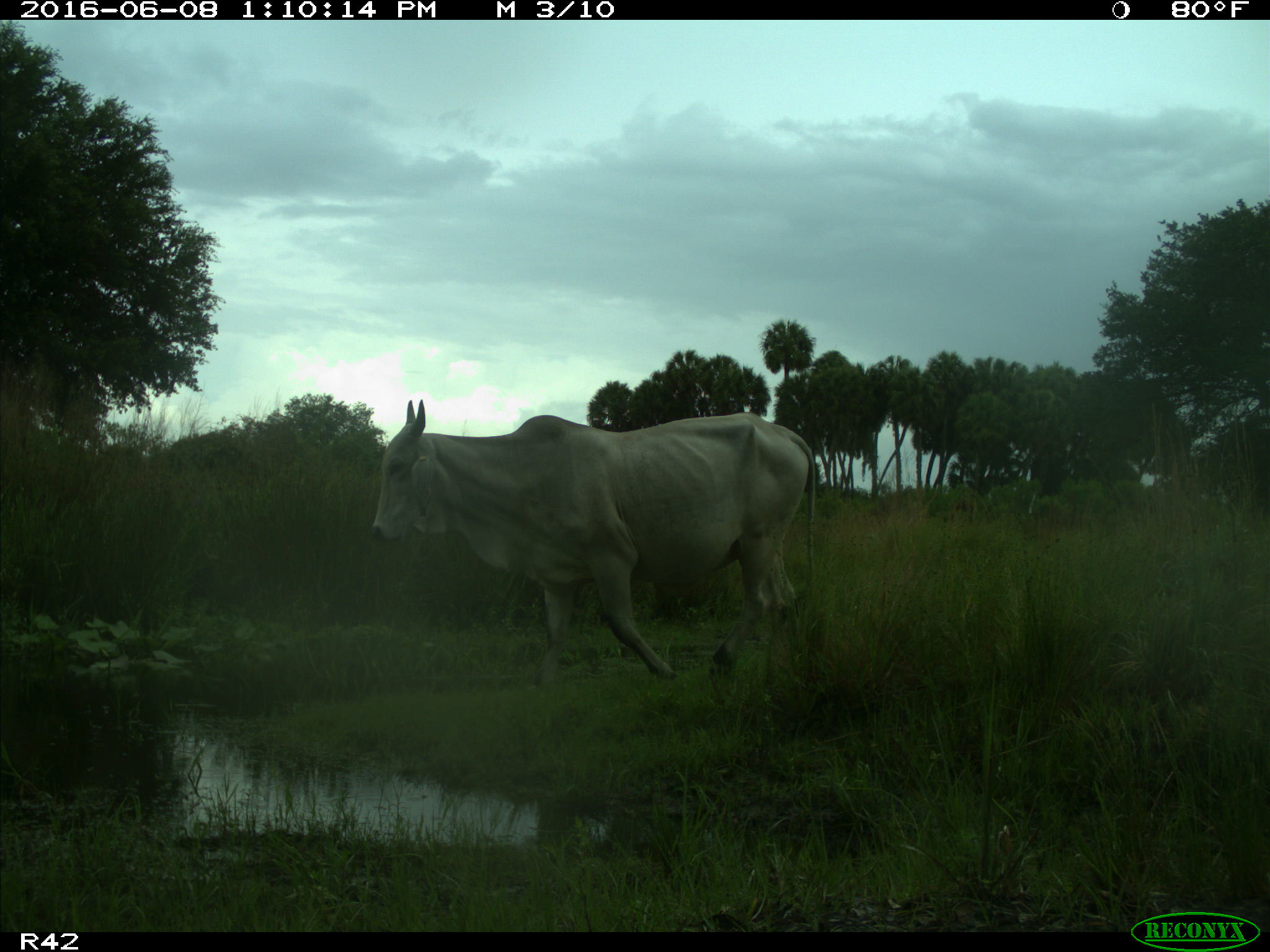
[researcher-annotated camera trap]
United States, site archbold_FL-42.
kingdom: Animalia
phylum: Chordata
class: Mammalia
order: Artiodactyla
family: Bovidae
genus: Bos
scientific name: Bos taurus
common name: domestic cow